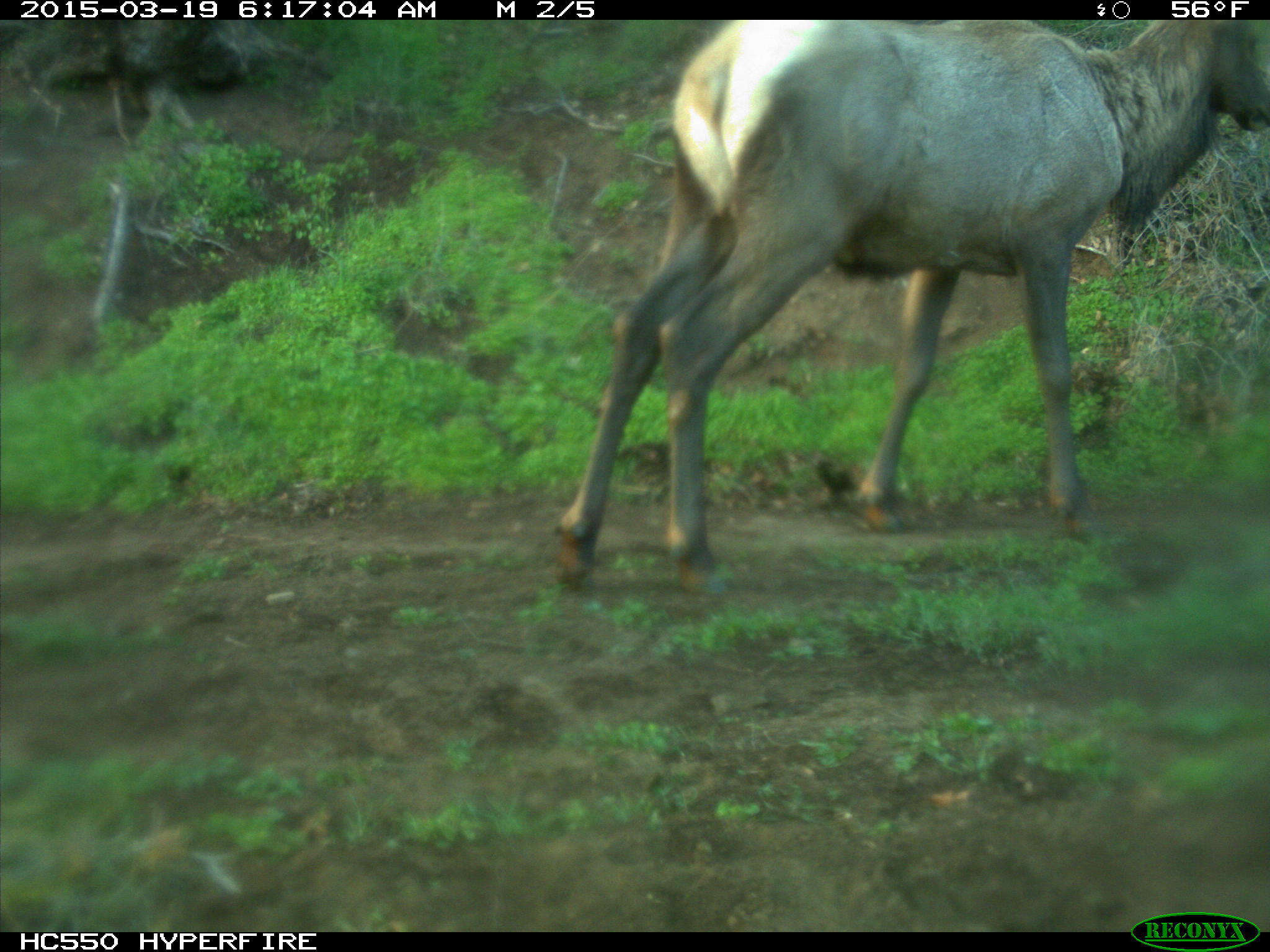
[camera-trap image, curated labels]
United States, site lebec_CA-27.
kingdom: Animalia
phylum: Chordata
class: Mammalia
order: Artiodactyla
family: Cervidae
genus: Cervus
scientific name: Cervus canadensis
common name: elk